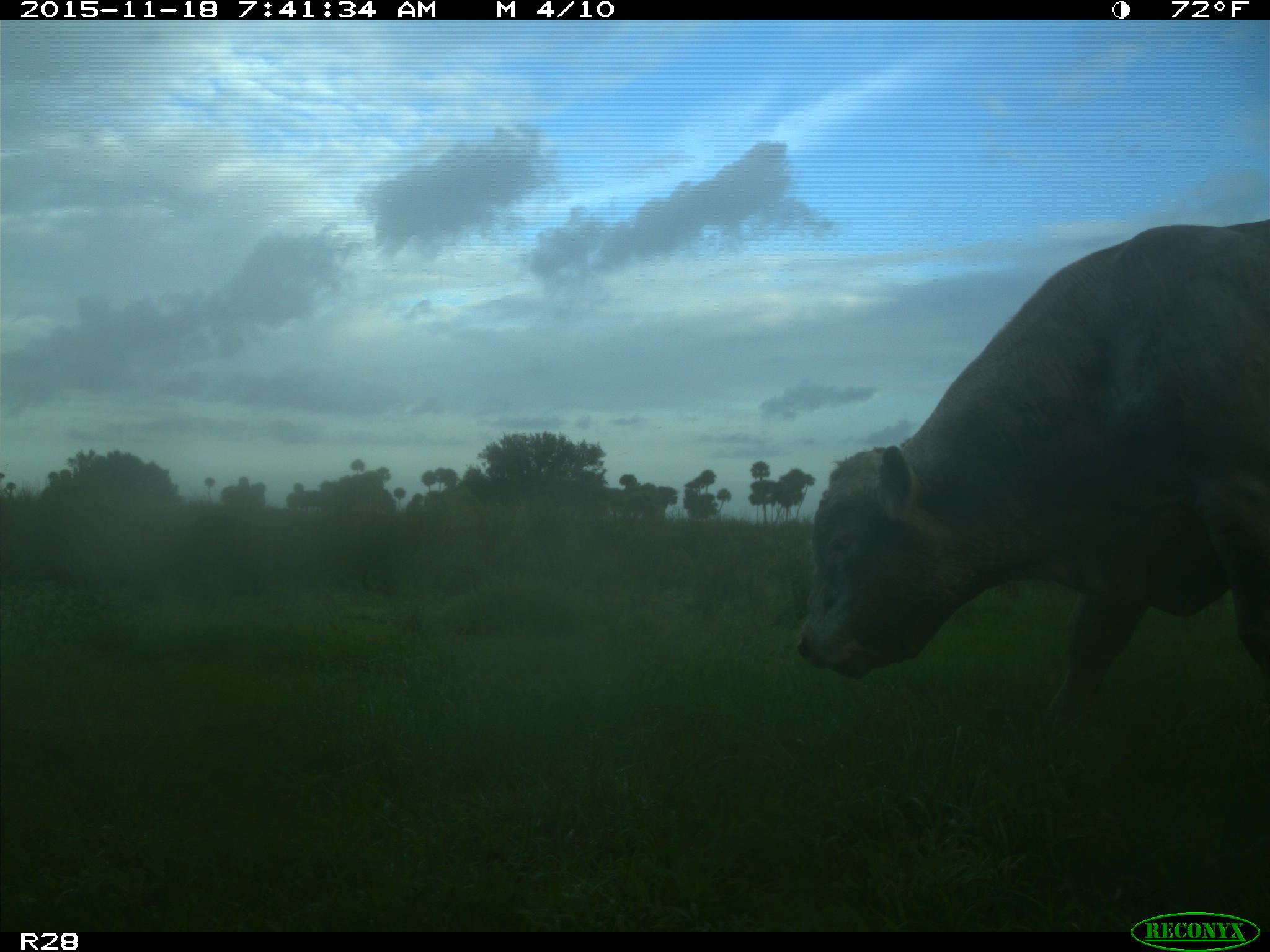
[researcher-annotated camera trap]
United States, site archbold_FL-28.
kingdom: Animalia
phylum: Chordata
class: Mammalia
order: Artiodactyla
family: Bovidae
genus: Bos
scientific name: Bos taurus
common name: domestic cow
Bos taurus (domestic cow).